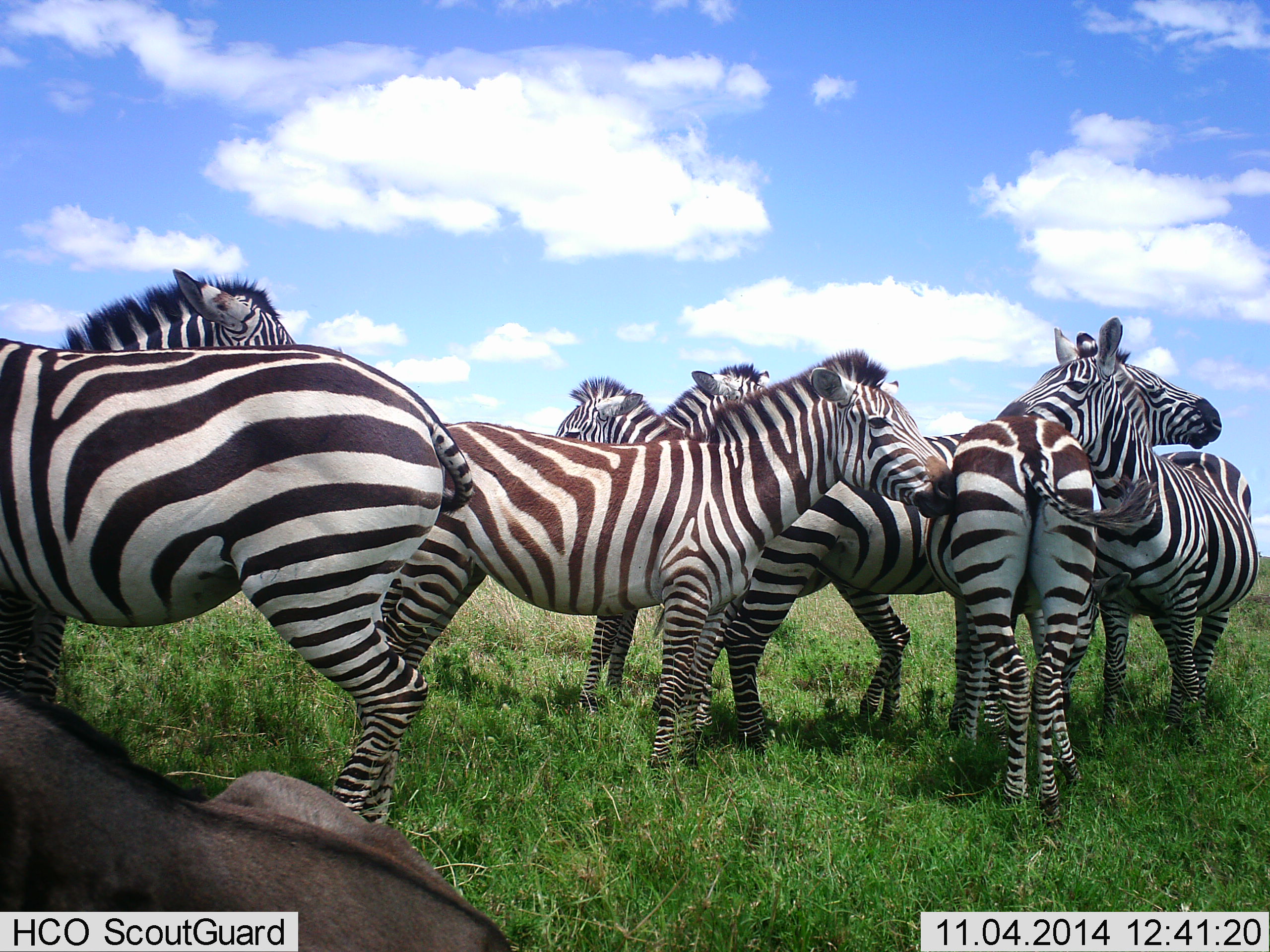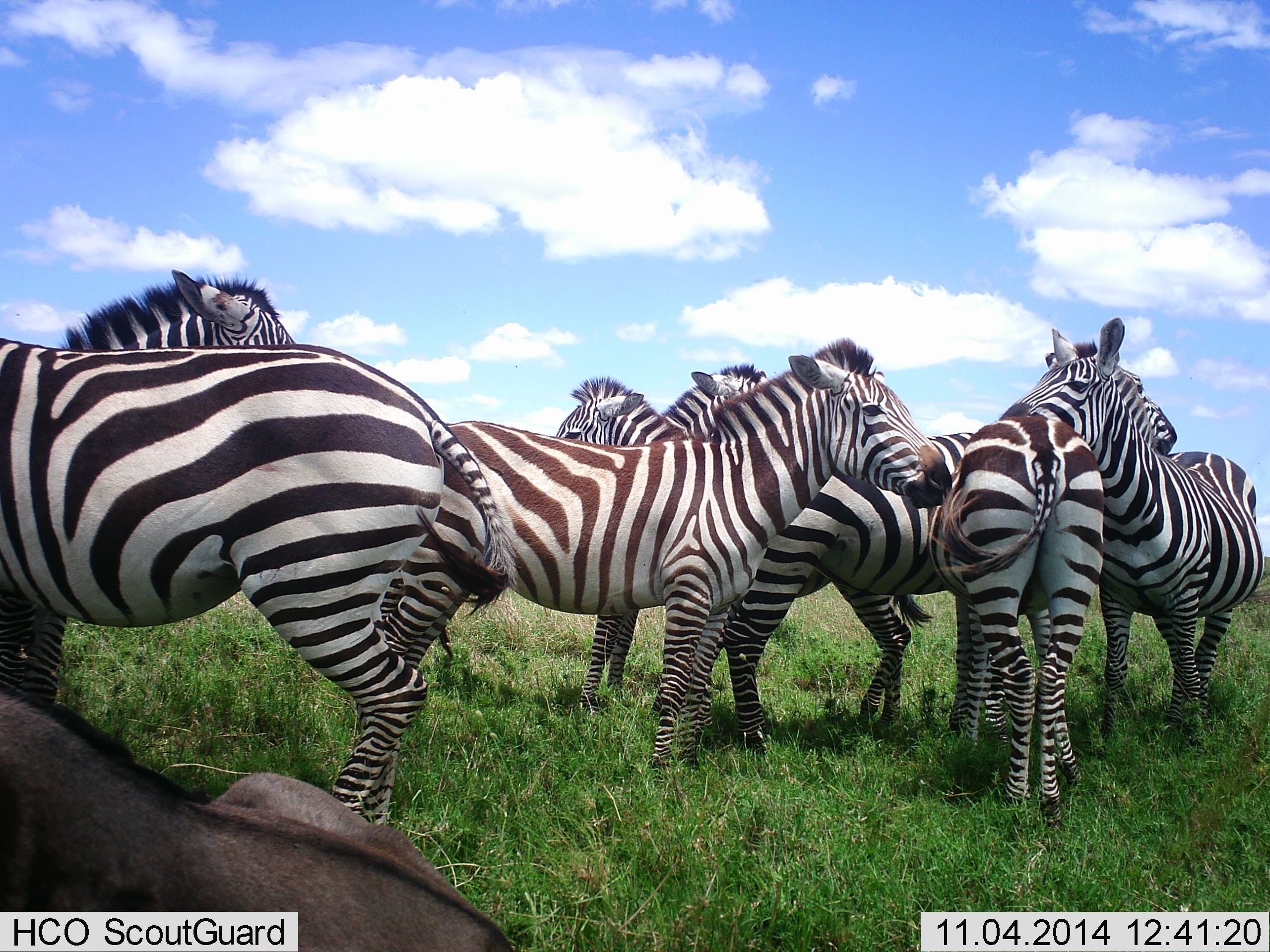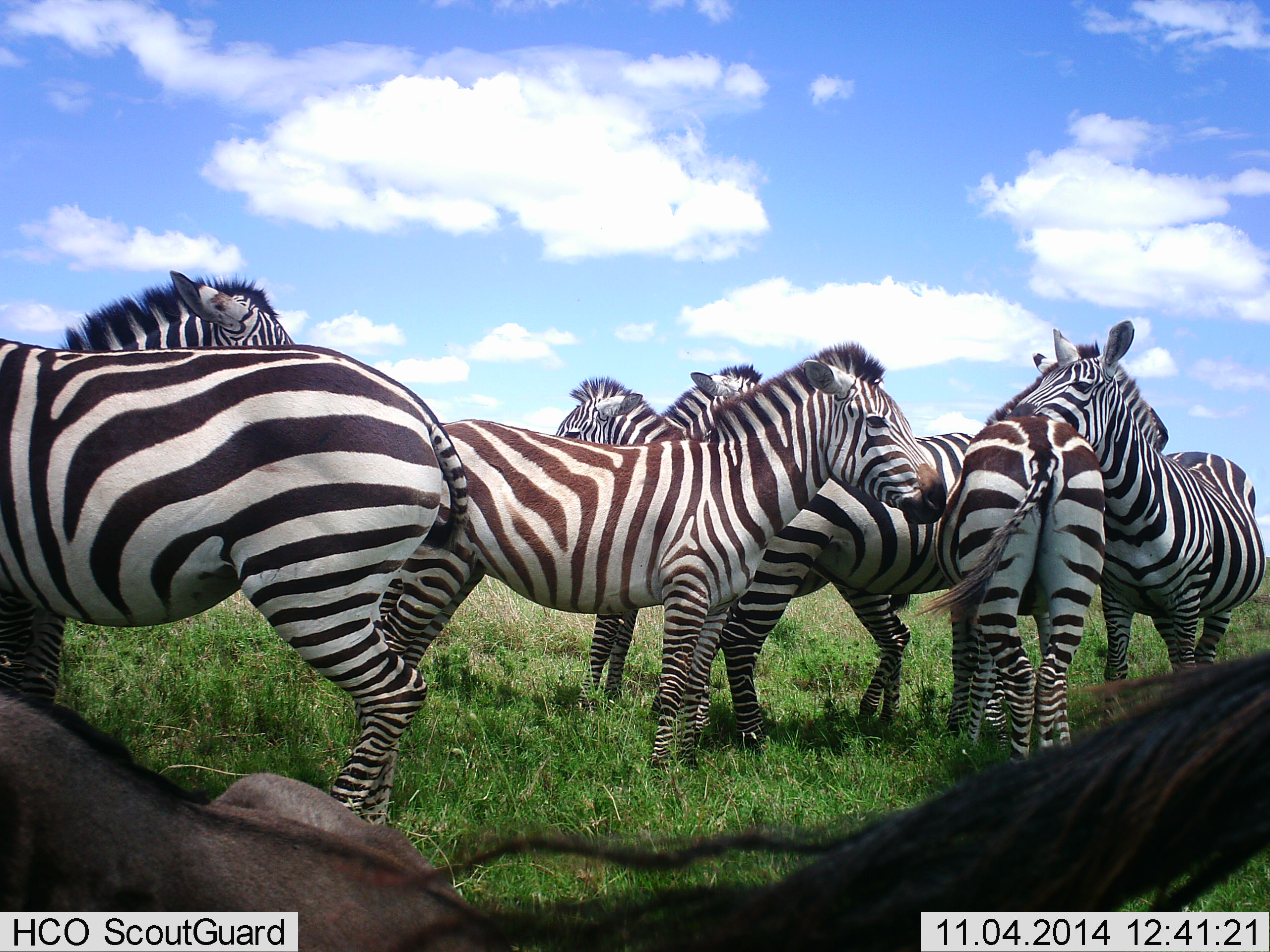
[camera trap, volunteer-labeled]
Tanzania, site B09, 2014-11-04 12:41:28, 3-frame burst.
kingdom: Animalia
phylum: Chordata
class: Mammalia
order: Artiodactyla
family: Bovidae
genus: Connochaetes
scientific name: Connochaetes taurinus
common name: blue wildebeest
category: wildebeest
Wildebeest (blue wildebeest) (Connochaetes taurinus), count 1. Behavior (volunteer vote fractions): standing 10%, resting 100%, moving 0%, interacting 0%. Young present (vote fraction): 0%. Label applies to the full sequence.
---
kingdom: Animalia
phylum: Chordata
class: Mammalia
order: Perissodactyla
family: Equidae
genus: Equus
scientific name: Equus quagga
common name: plains zebra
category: zebra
Zebra (plains zebra) (Equus quagga), count 8. Behavior (volunteer vote fractions): standing 85%, resting 15%, moving 0%, interacting 46%. Young present (vote fraction): 15%. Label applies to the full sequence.